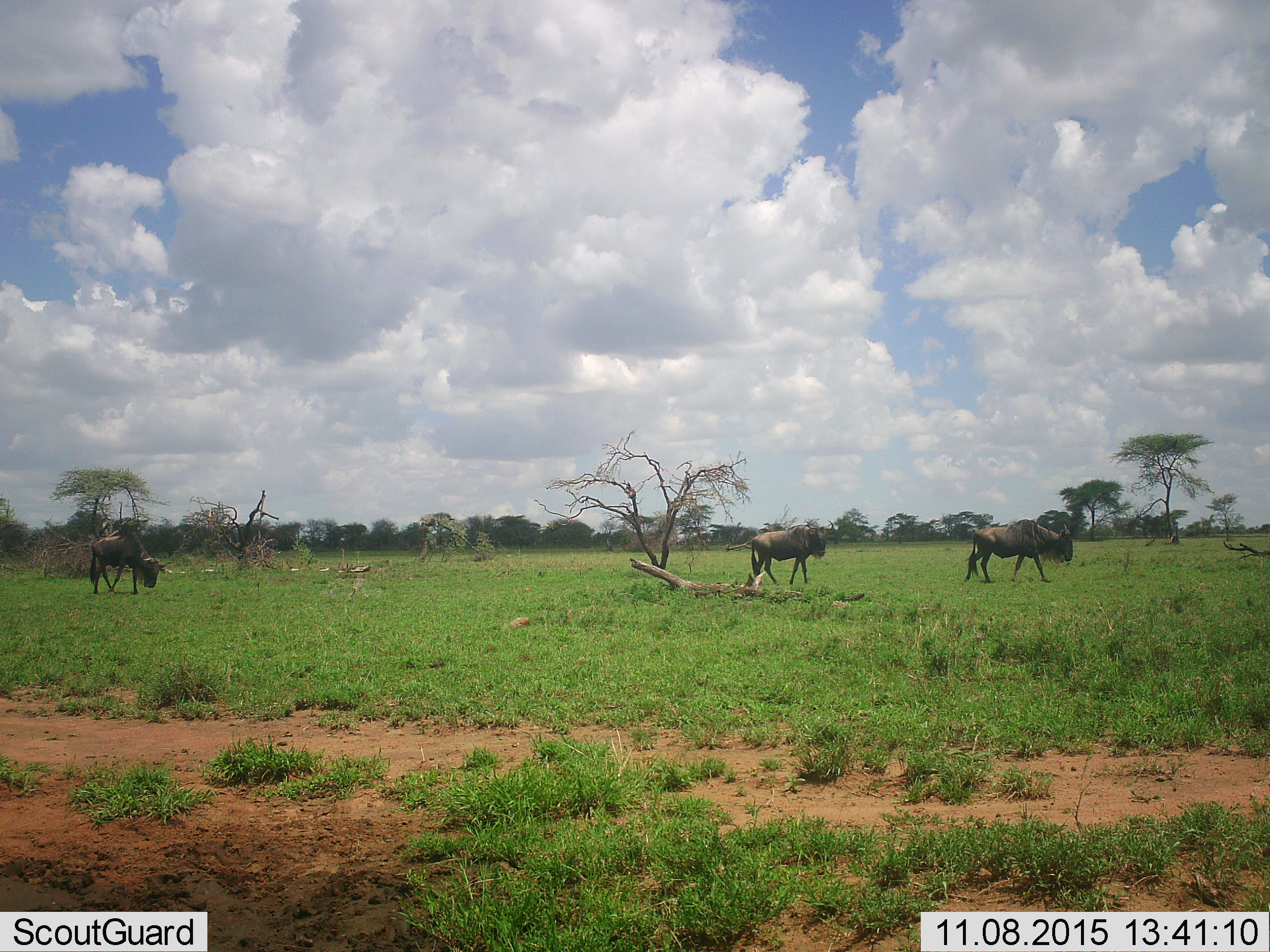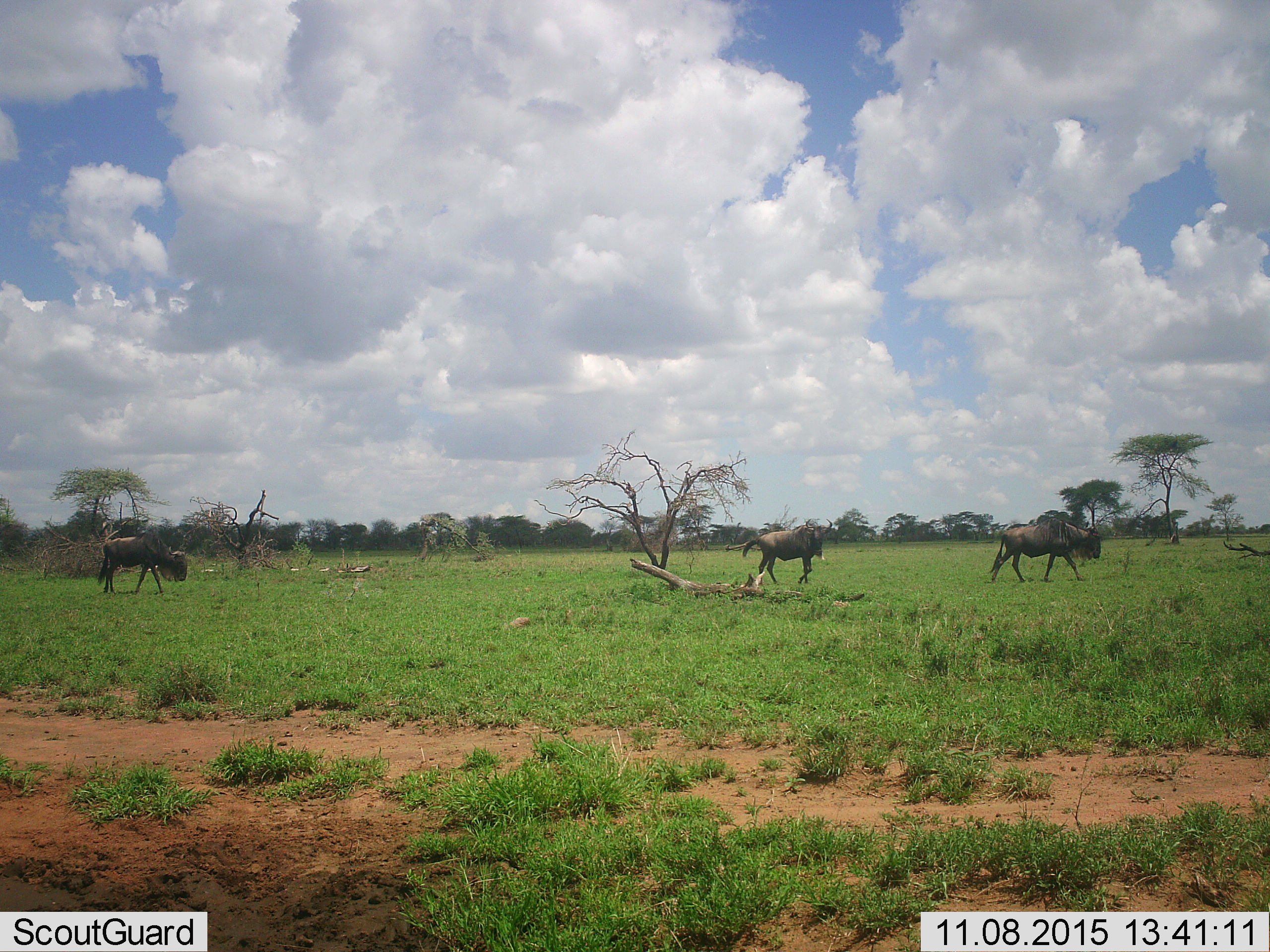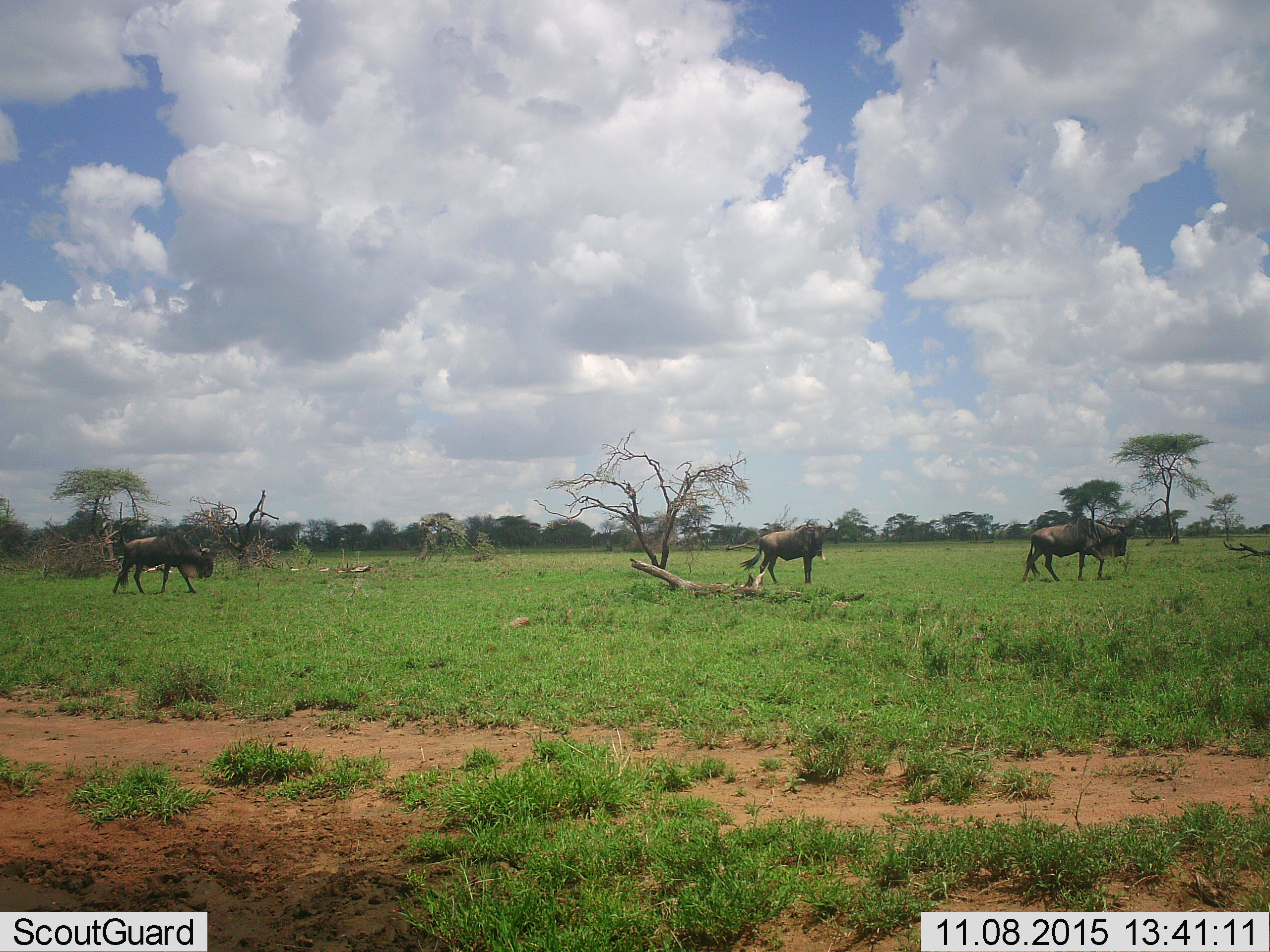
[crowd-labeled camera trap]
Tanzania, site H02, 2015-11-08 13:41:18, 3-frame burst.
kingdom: Animalia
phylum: Chordata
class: Mammalia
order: Artiodactyla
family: Bovidae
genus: Connochaetes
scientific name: Connochaetes taurinus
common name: blue wildebeest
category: wildebeest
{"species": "wildebeest (blue wildebeest) (Connochaetes taurinus)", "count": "3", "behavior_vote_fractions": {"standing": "0%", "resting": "0%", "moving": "100%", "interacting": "0%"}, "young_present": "0%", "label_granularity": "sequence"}